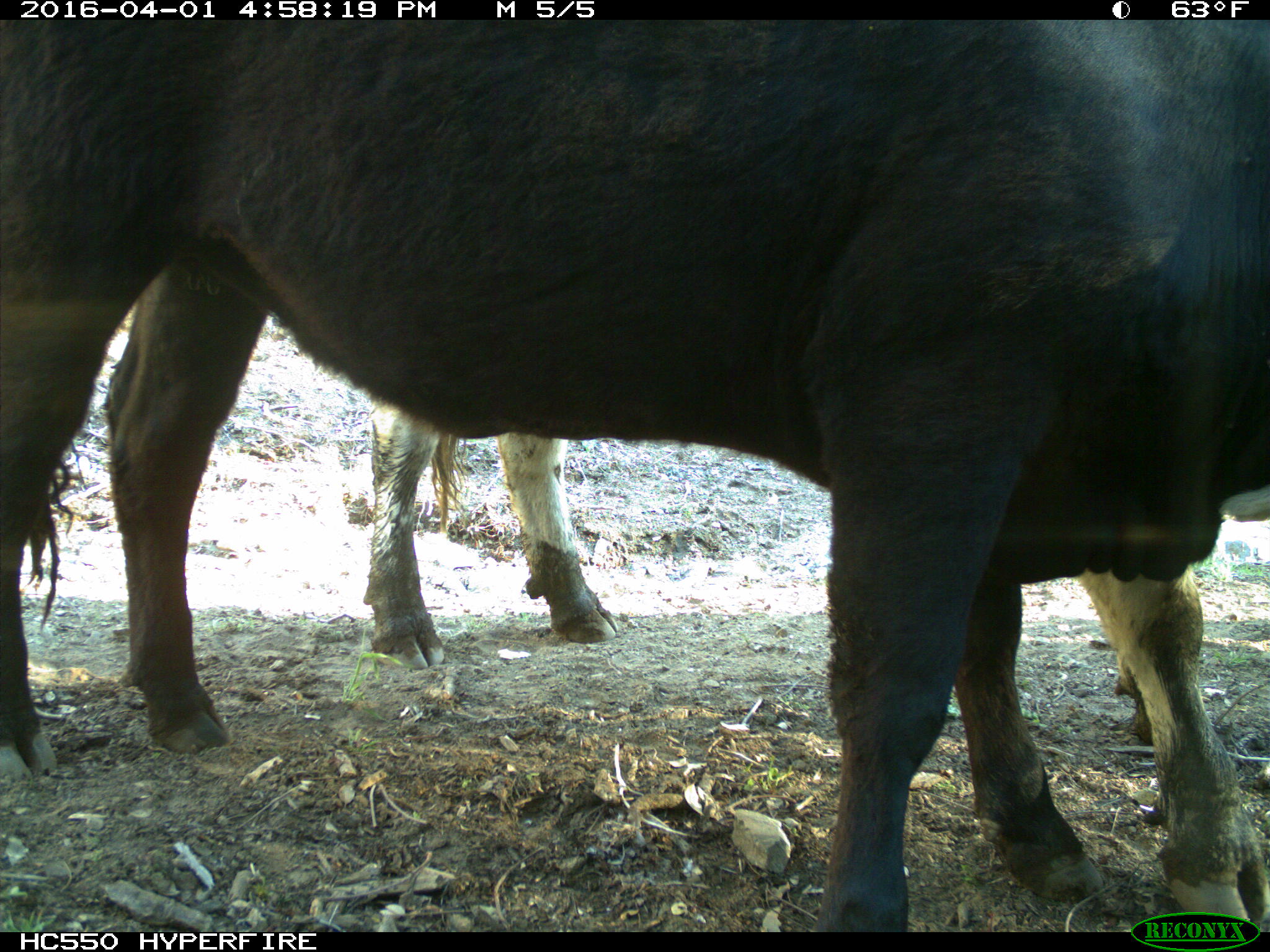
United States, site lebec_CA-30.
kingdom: Animalia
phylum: Chordata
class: Mammalia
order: Artiodactyla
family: Bovidae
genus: Bos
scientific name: Bos taurus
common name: domestic cow